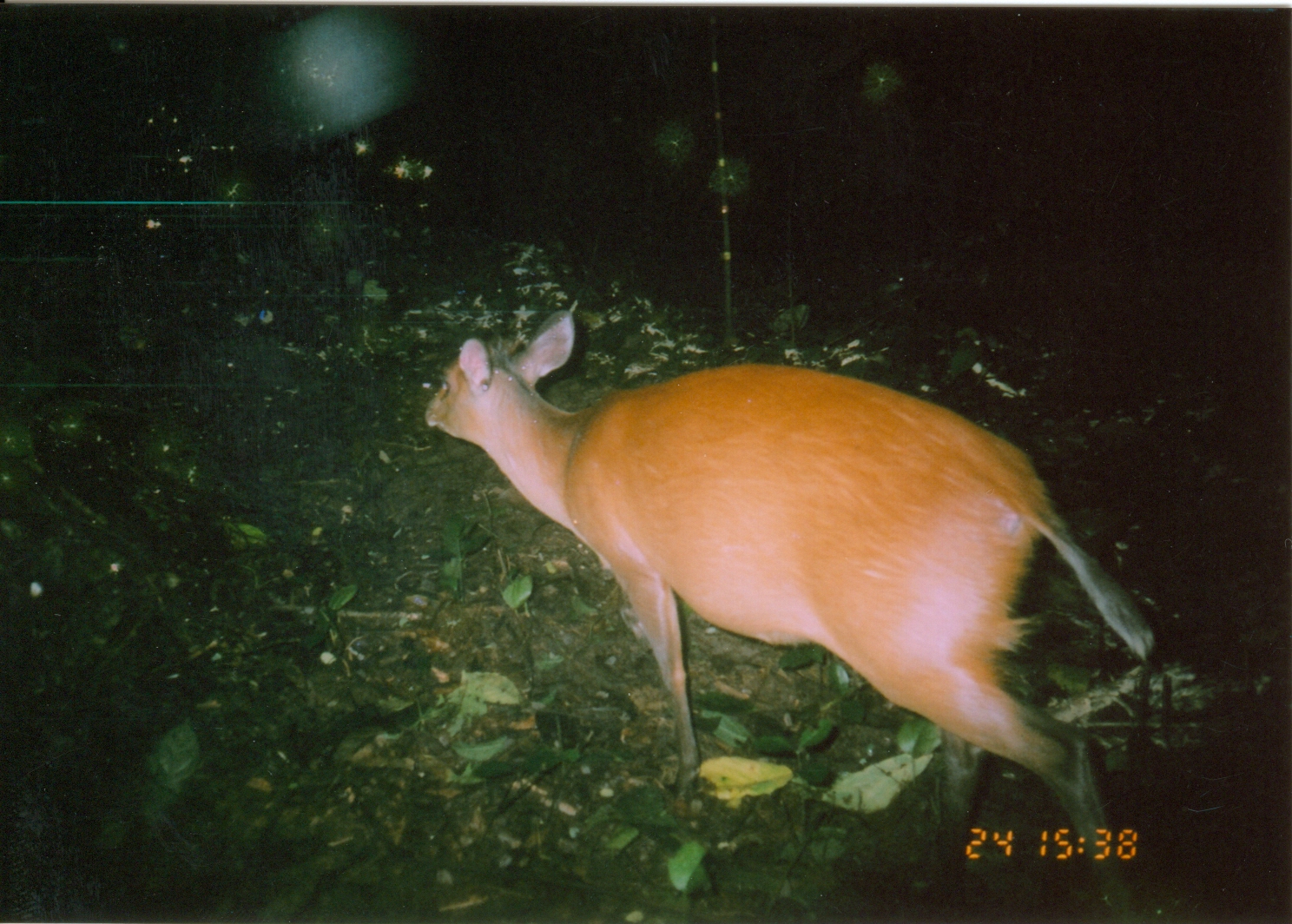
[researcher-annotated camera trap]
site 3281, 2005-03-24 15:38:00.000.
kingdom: Animalia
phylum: Chordata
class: Mammalia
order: Artiodactyla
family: Bovidae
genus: Cephalophus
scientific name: Cephalophus harveyi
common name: harvey's duiker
Cephalophus harveyi (harvey's duiker), count 1.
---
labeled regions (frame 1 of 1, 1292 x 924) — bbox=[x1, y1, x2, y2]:
cephalophus harveyi: bbox=[422, 303, 1162, 915]